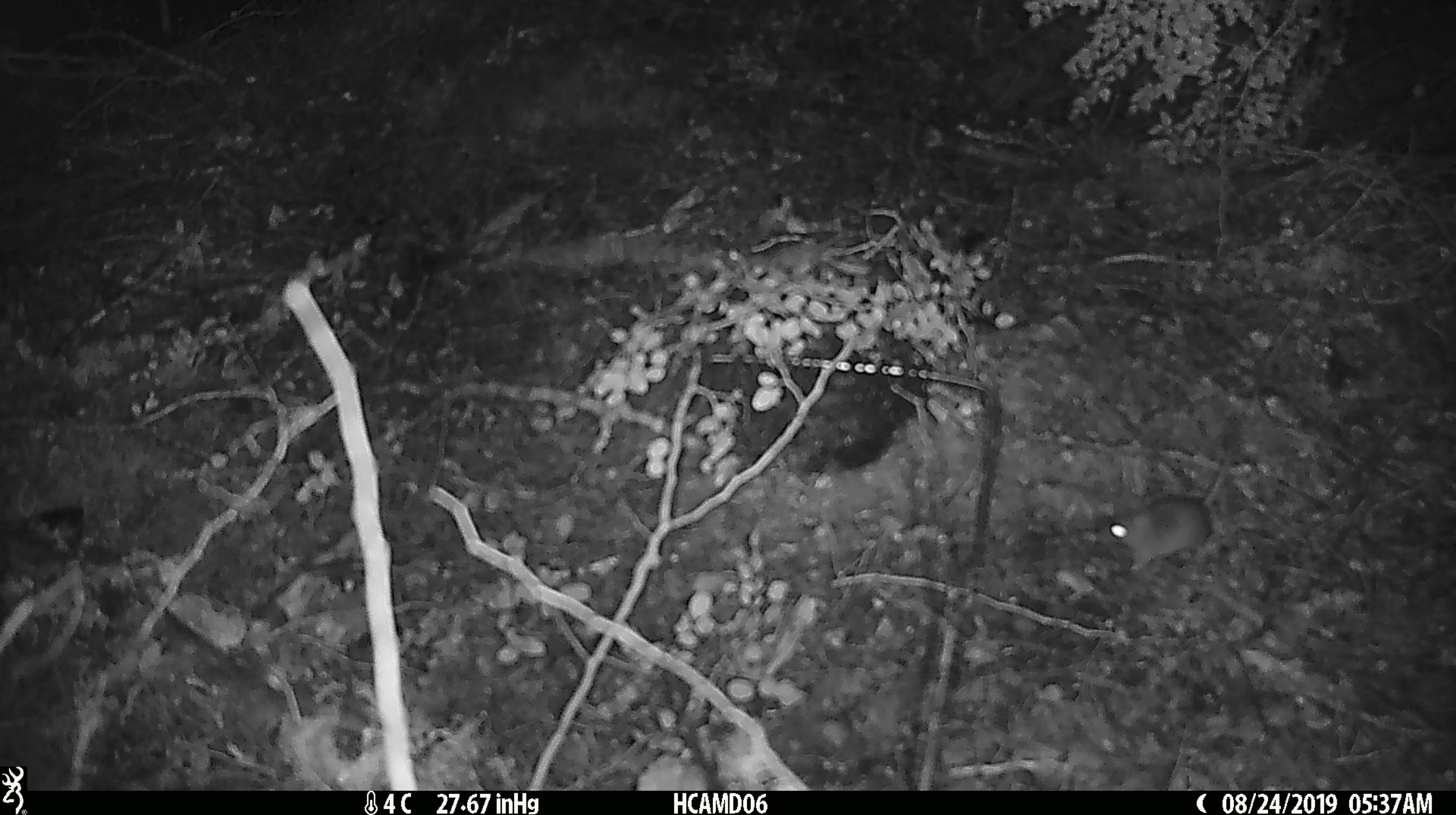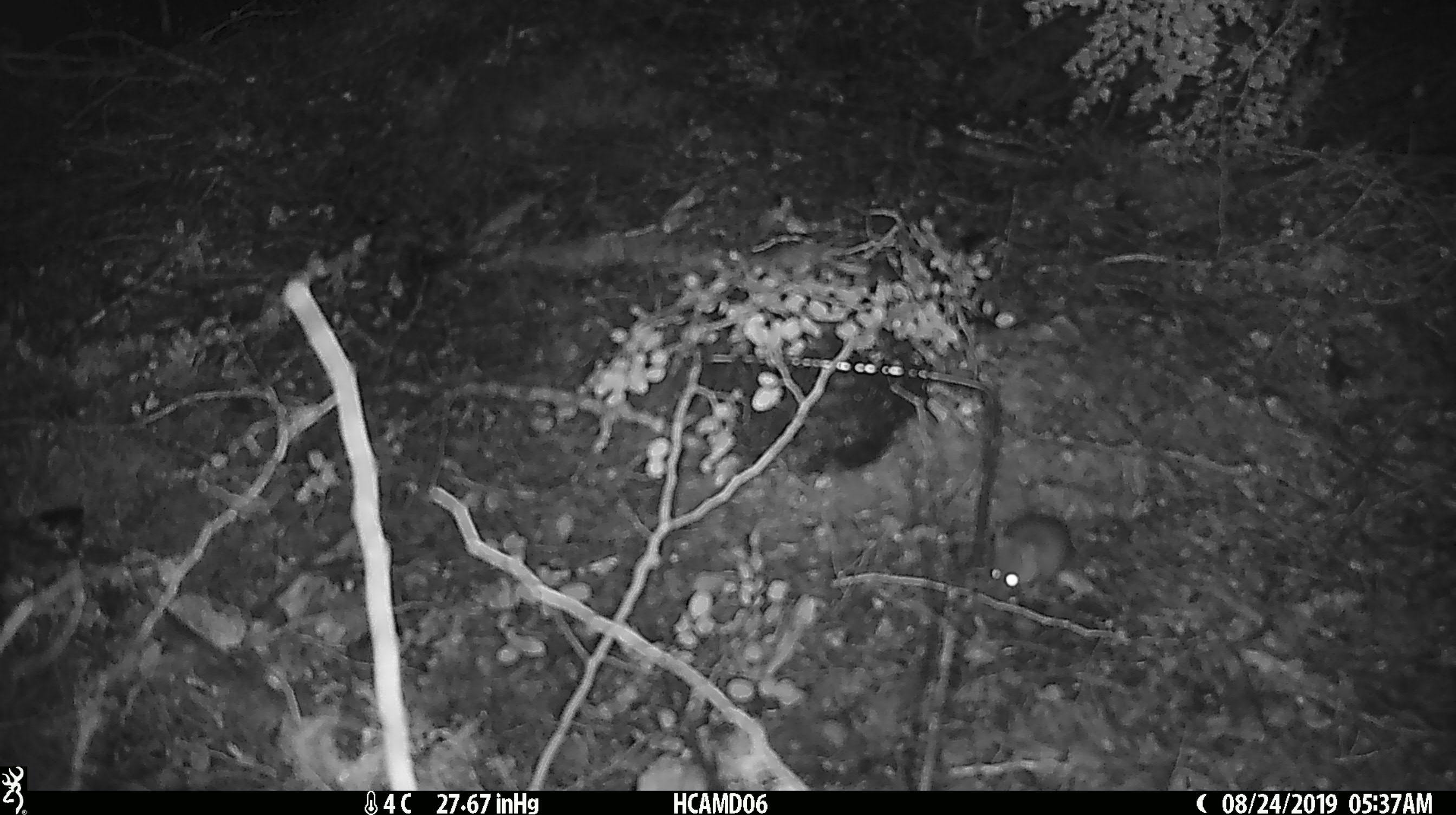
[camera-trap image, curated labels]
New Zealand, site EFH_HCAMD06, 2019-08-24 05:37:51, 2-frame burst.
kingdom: Animalia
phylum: Chordata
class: Mammalia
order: Rodentia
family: Muridae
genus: Mus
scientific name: Mus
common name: mouse